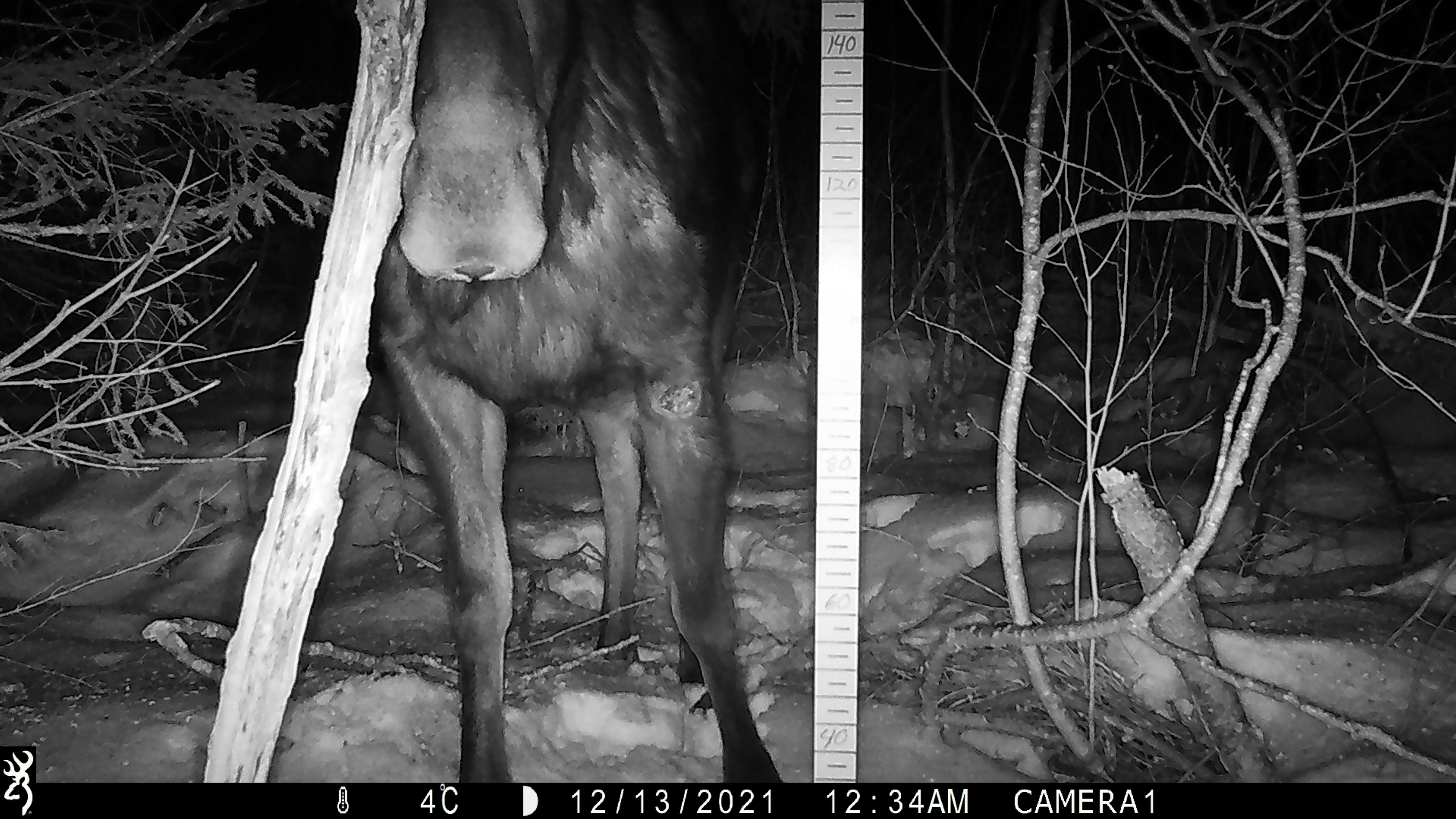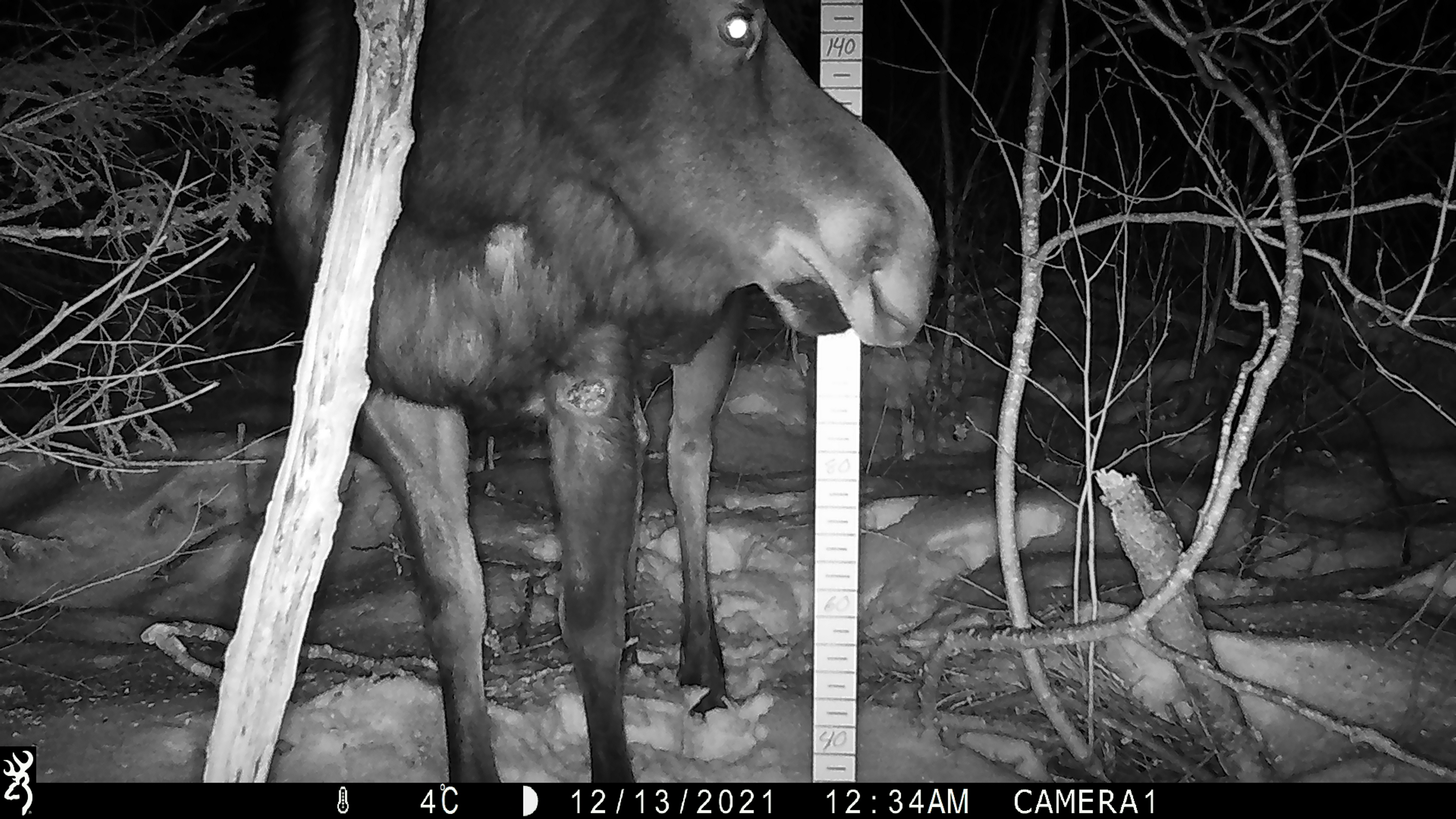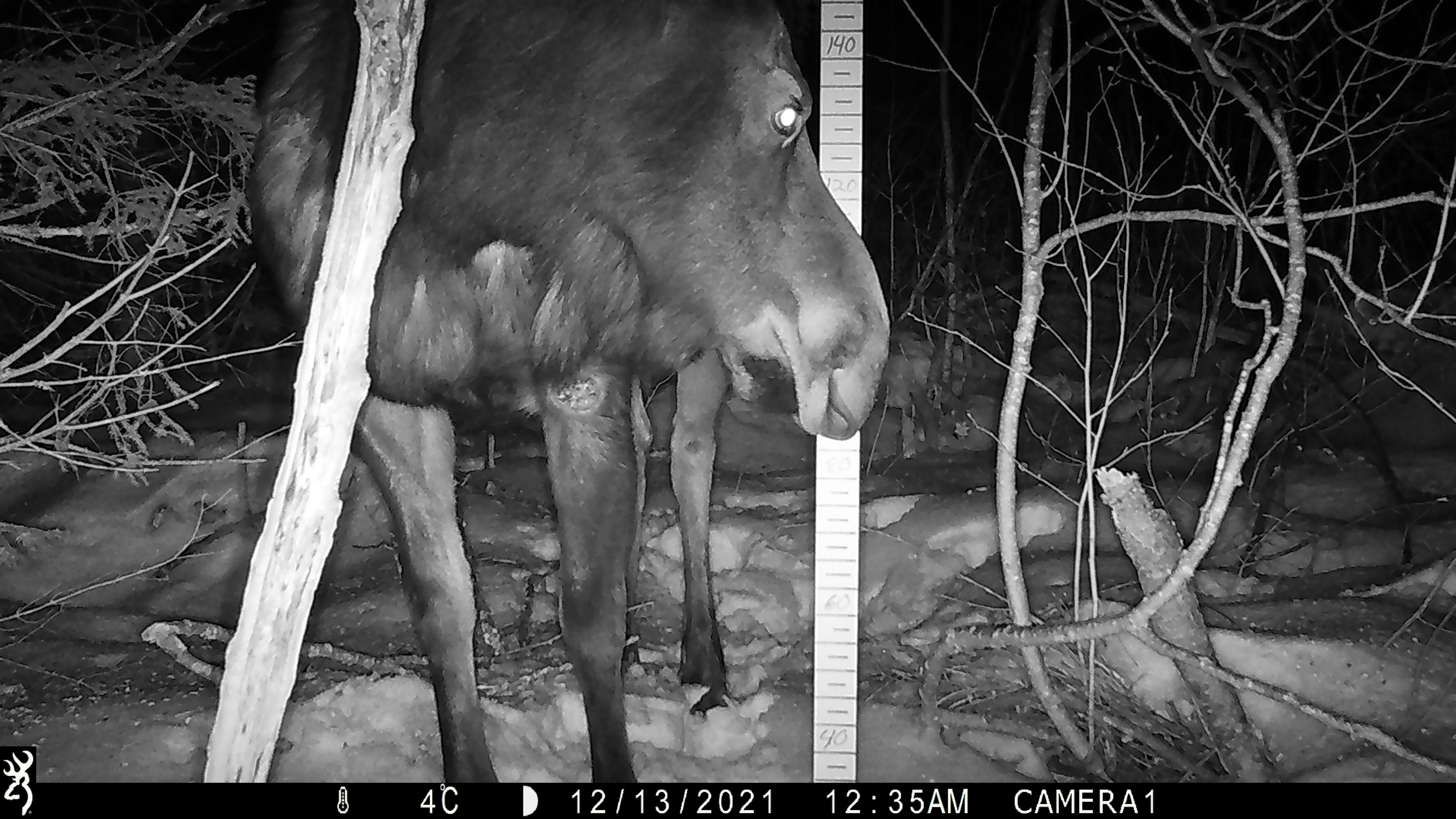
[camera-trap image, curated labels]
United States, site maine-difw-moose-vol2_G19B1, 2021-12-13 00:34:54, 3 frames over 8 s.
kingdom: Animalia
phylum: Chordata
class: Mammalia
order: Artiodactyla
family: Cervidae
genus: Alces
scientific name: Alces alces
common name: moose